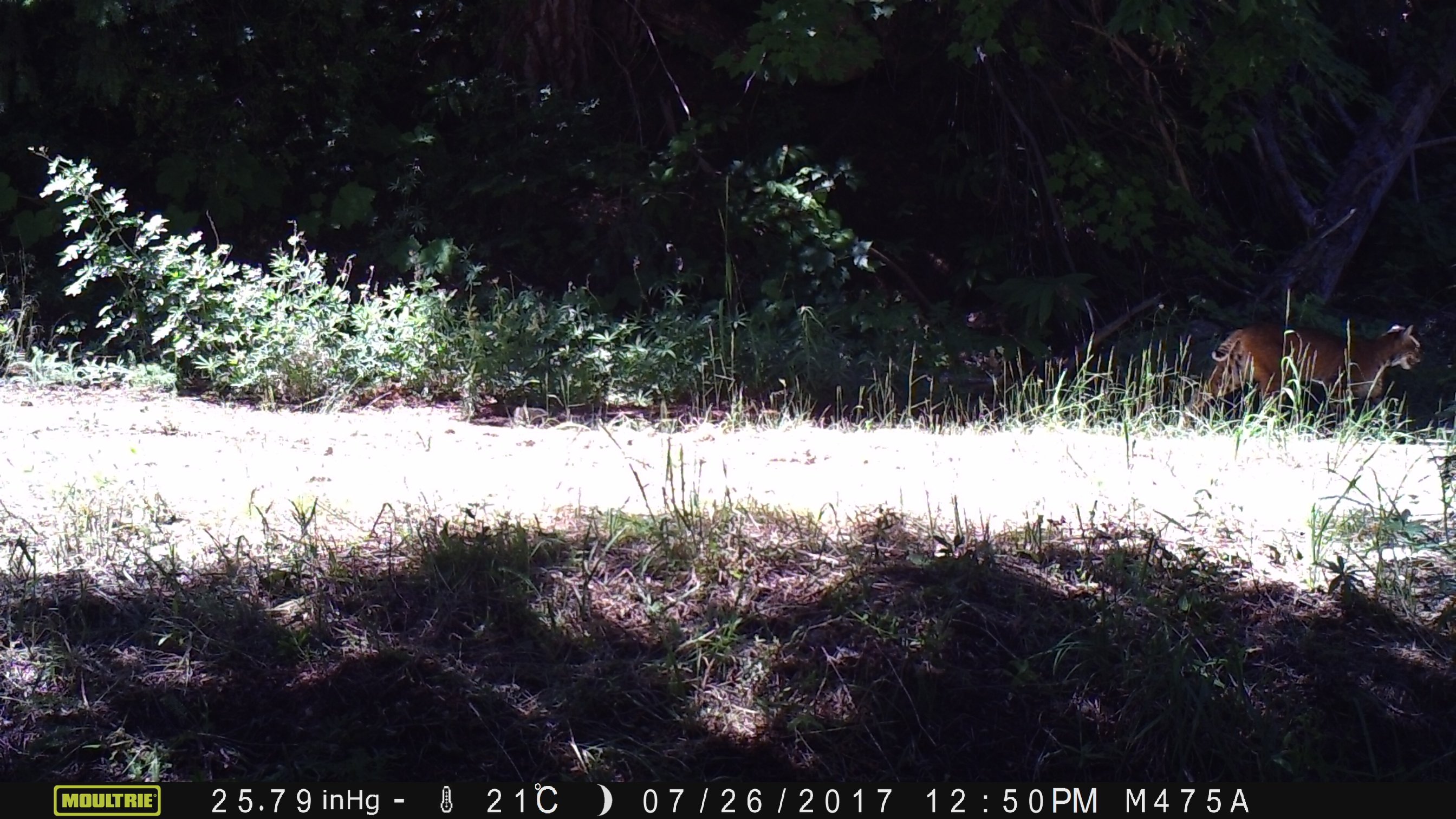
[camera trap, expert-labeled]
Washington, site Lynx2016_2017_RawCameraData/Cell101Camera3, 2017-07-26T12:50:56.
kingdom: Animalia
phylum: Chordata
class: Mammalia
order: Carnivora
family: Felidae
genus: Lynx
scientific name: Lynx rufus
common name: bobcat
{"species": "Lynx rufus (bobcat)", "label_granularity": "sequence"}